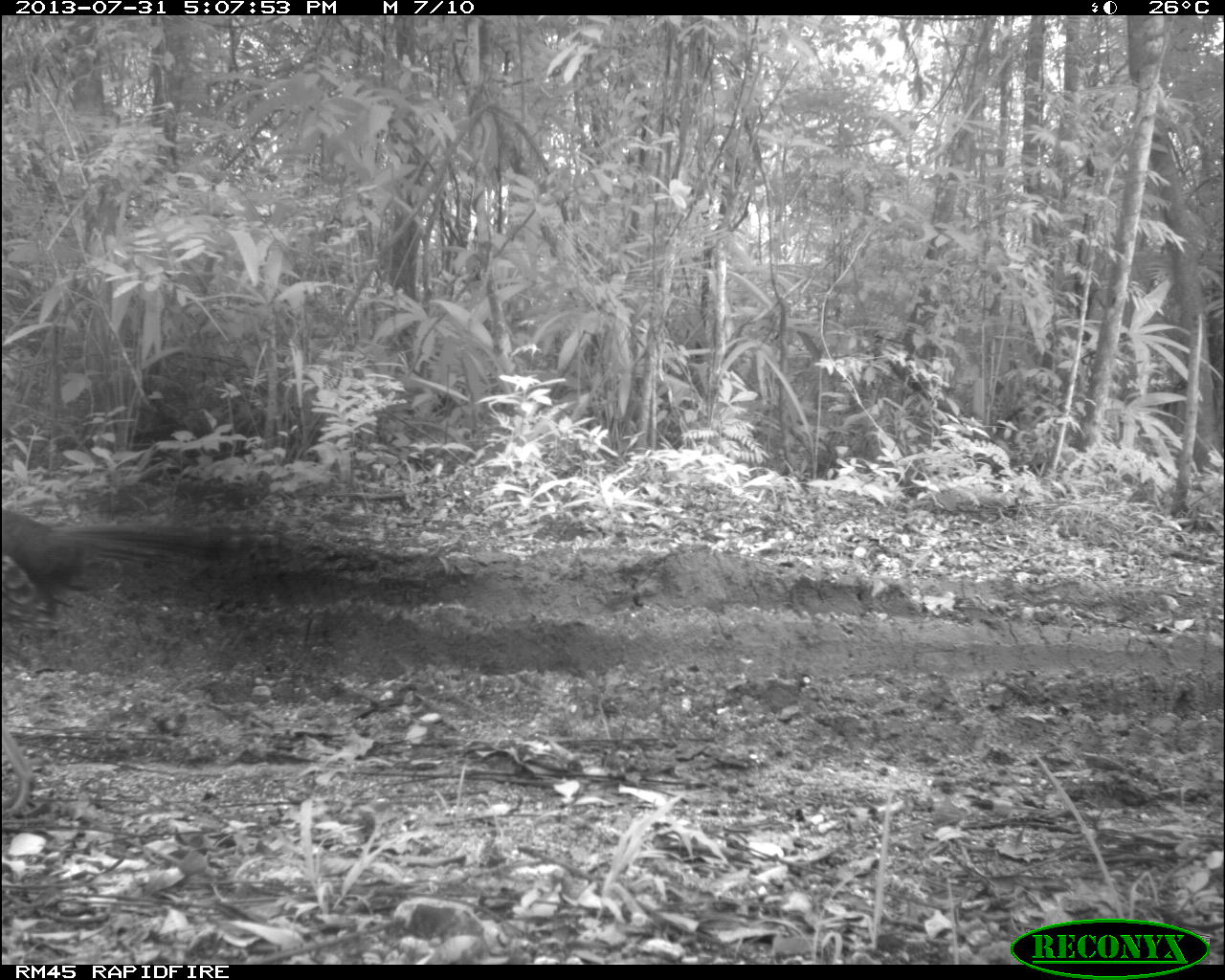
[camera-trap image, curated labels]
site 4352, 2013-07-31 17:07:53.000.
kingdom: Animalia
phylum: Chordata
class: Aves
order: Galliformes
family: Phasianidae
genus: Meleagris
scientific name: Meleagris ocellata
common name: ocellated turkey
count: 4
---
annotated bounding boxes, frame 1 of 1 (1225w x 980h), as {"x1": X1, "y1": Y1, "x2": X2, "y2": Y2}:
meleagris ocellata: {"x1": 0, "y1": 504, "x2": 238, "y2": 637}